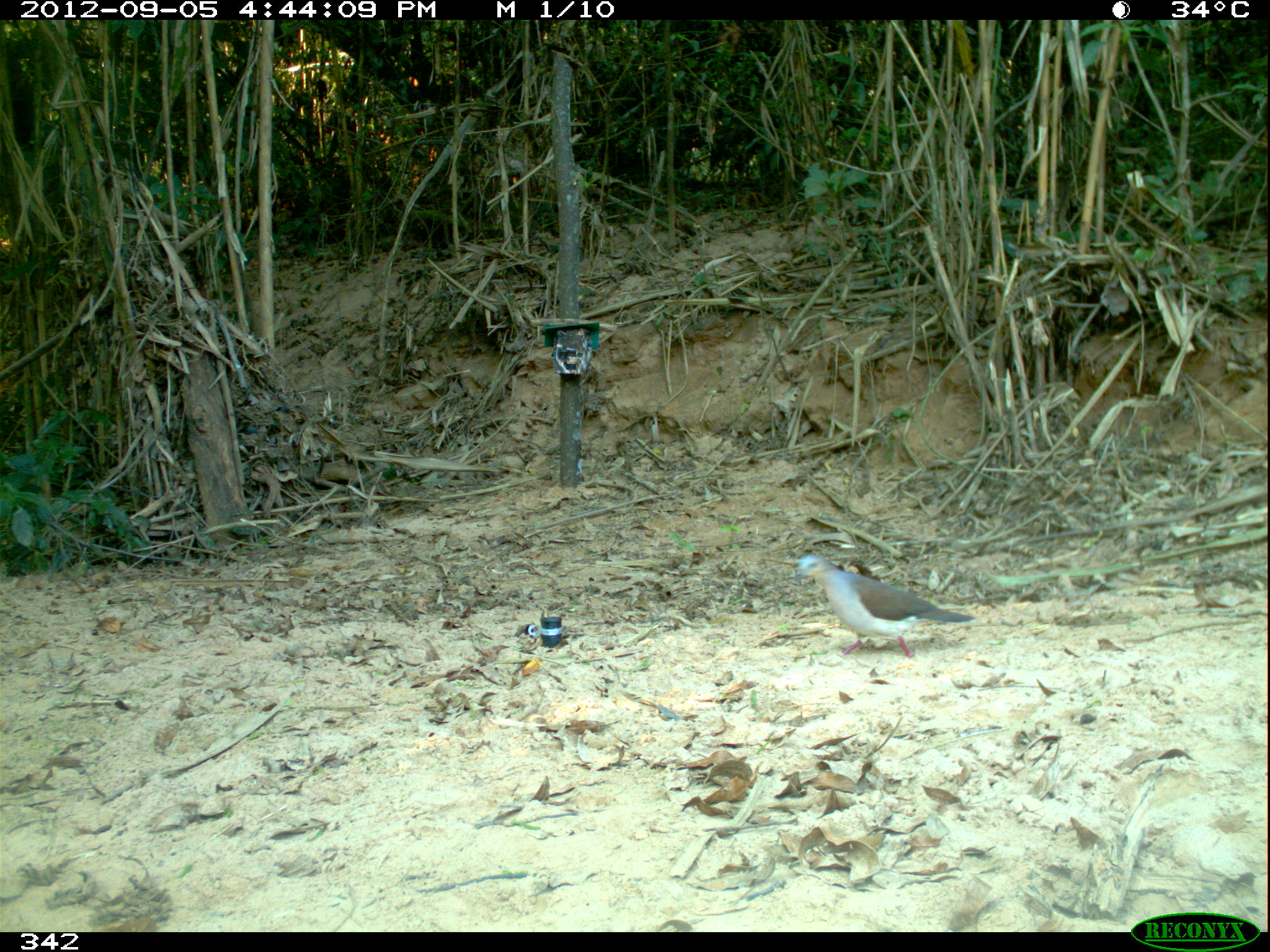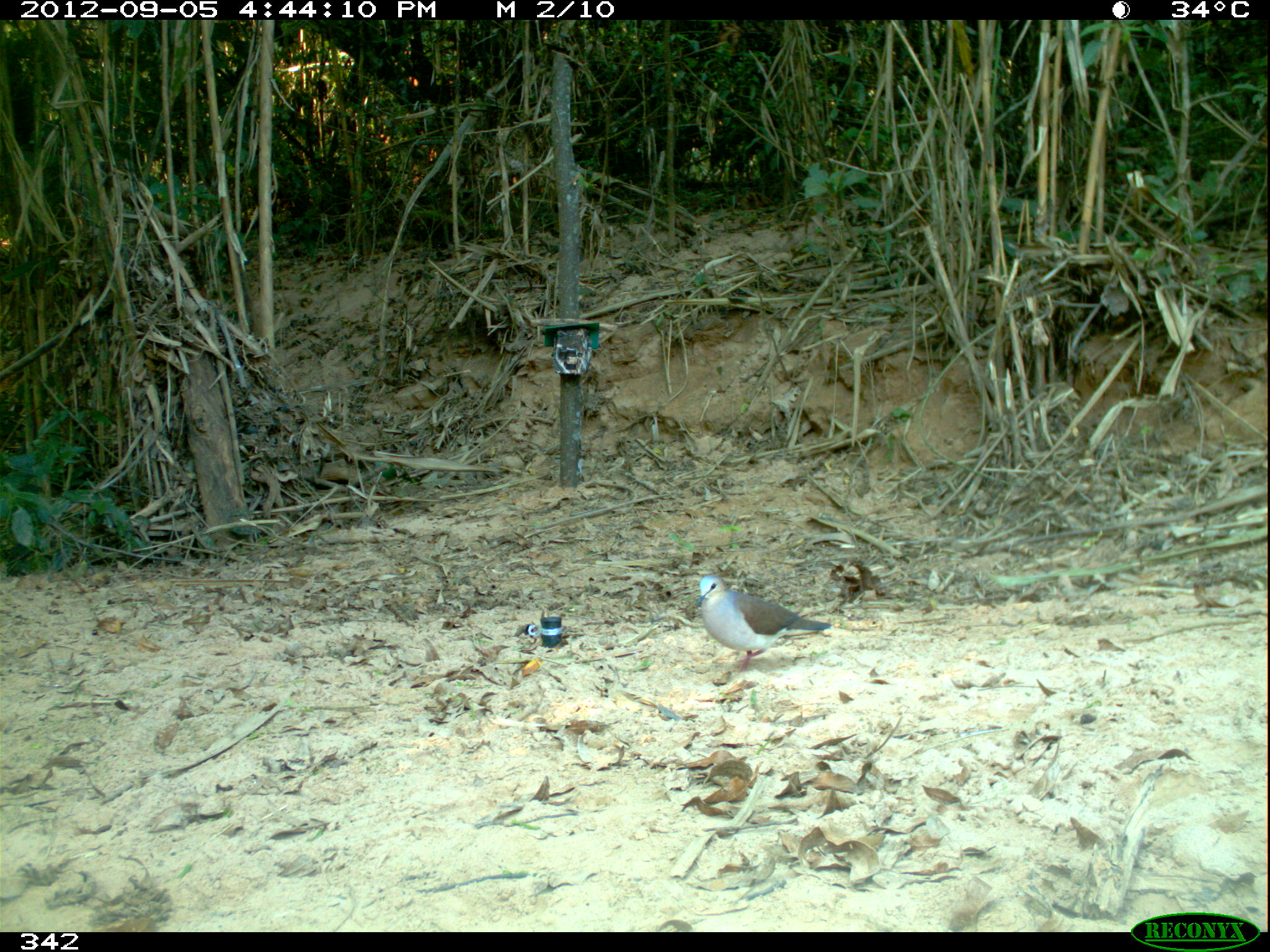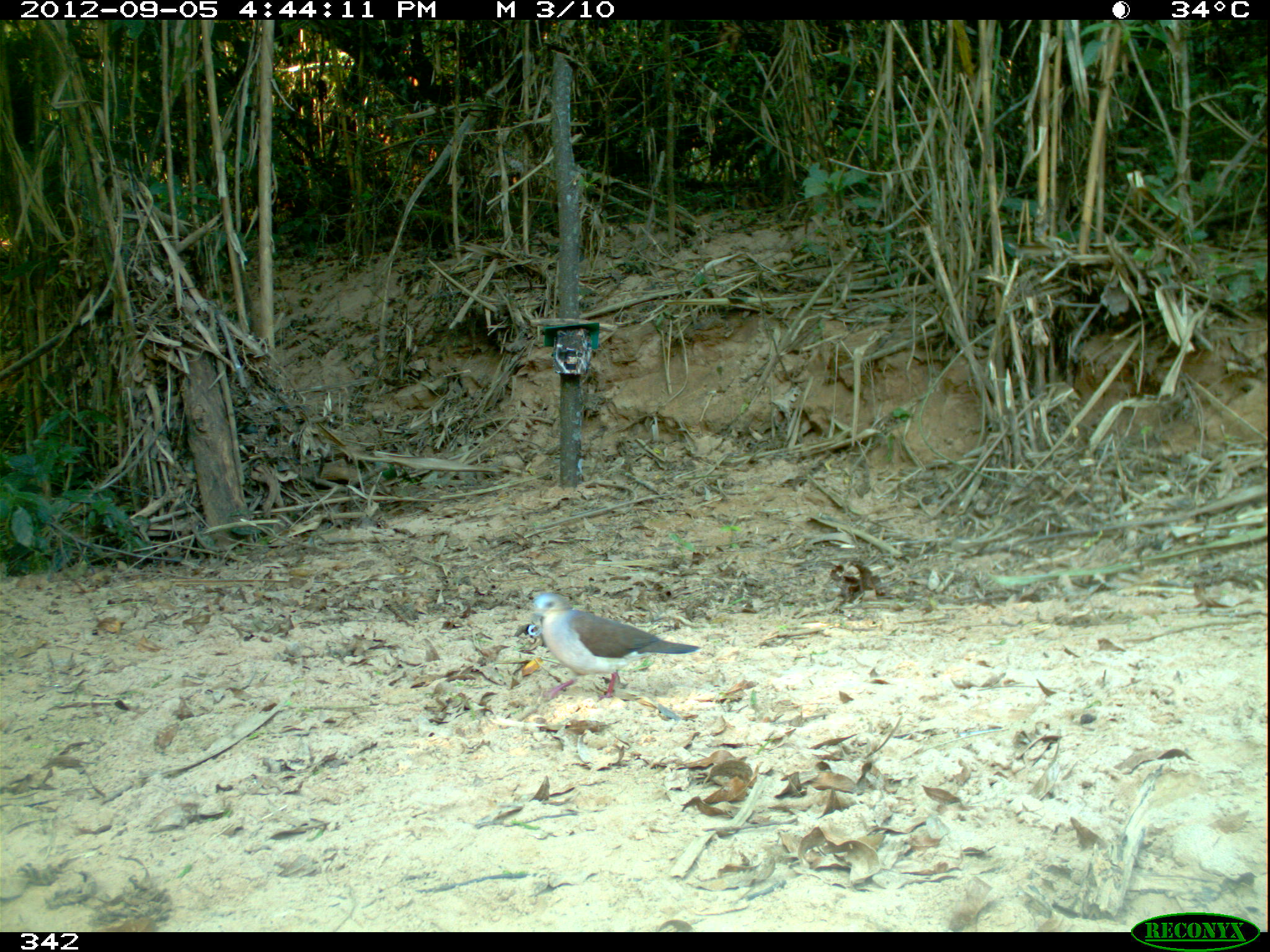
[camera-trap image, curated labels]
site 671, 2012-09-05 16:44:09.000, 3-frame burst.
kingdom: Animalia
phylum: Chordata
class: Aves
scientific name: Aves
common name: bird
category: unknown bird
Unknown bird (bird) (Aves).